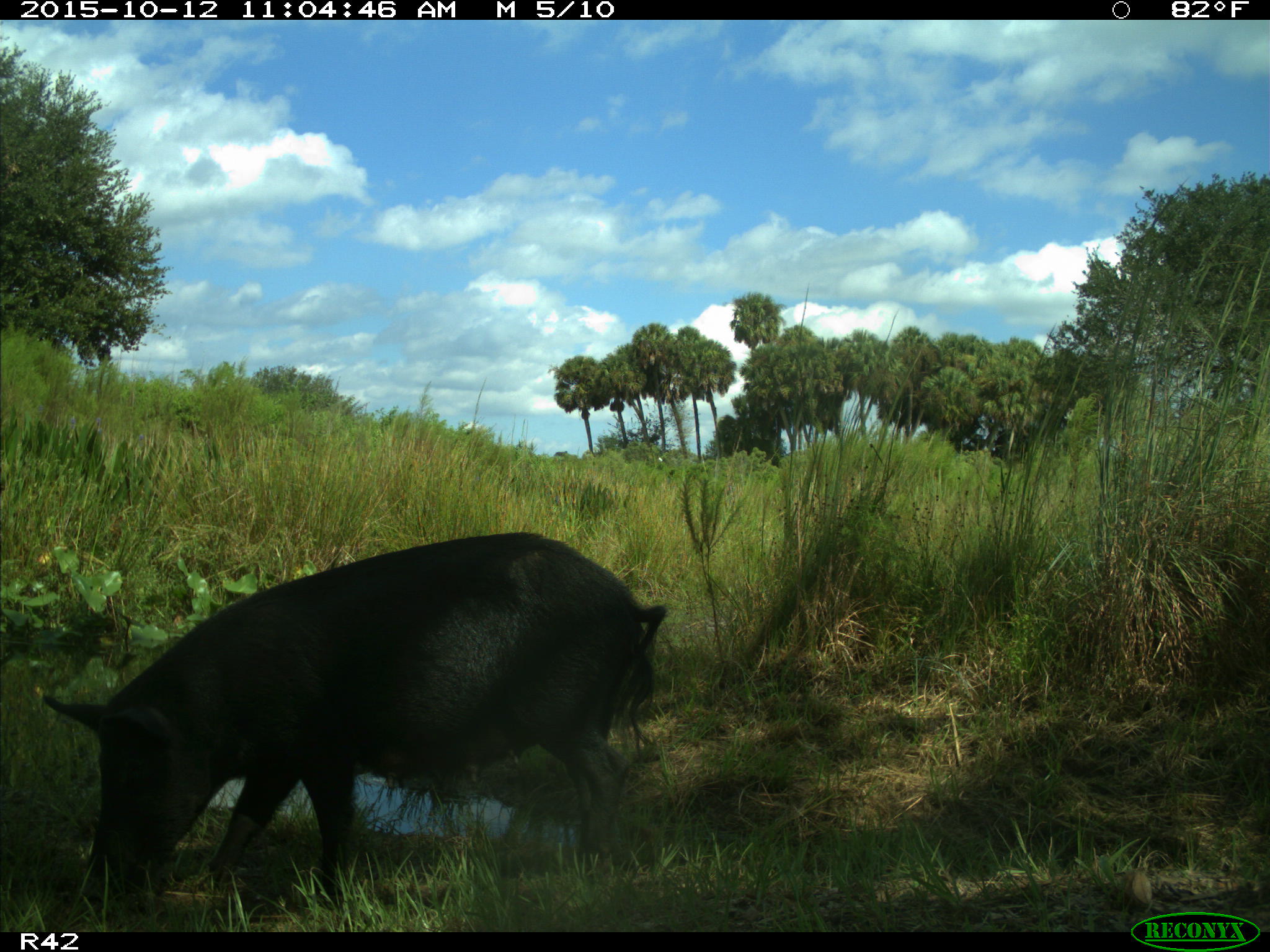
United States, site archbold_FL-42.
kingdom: Animalia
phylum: Chordata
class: Mammalia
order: Artiodactyla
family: Suidae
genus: Sus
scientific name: Sus scrofa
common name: wild boar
Sus scrofa (wild boar).